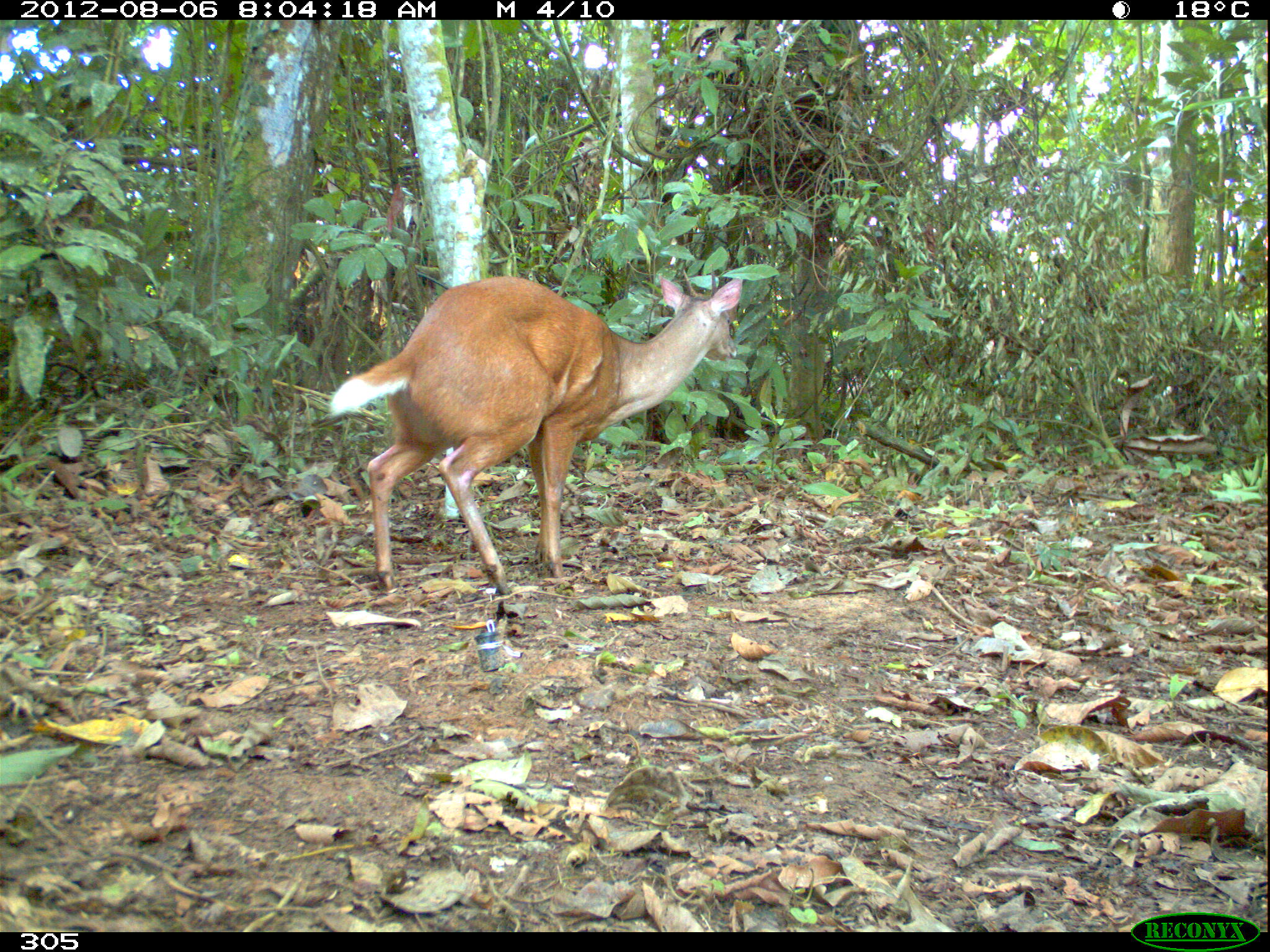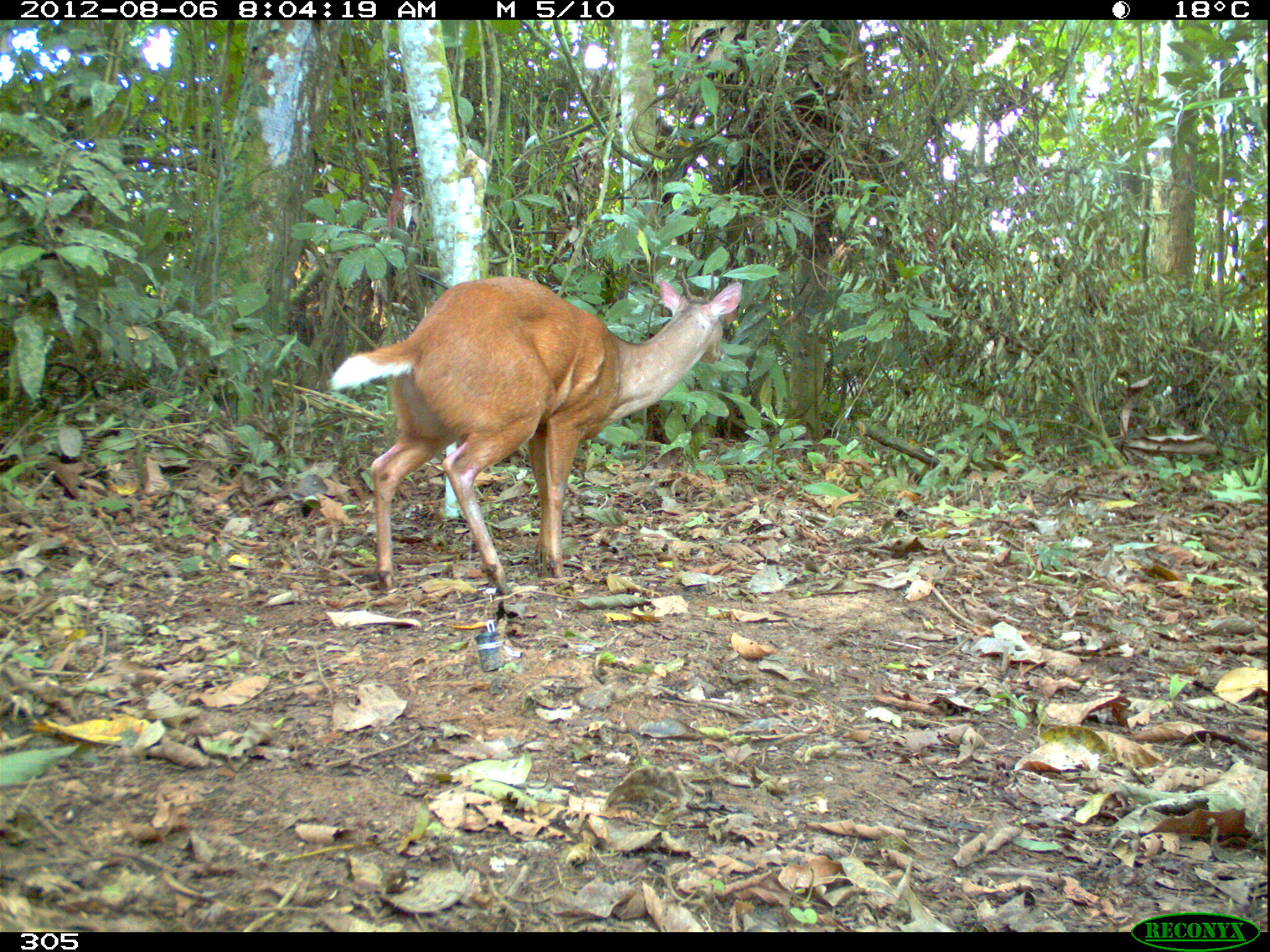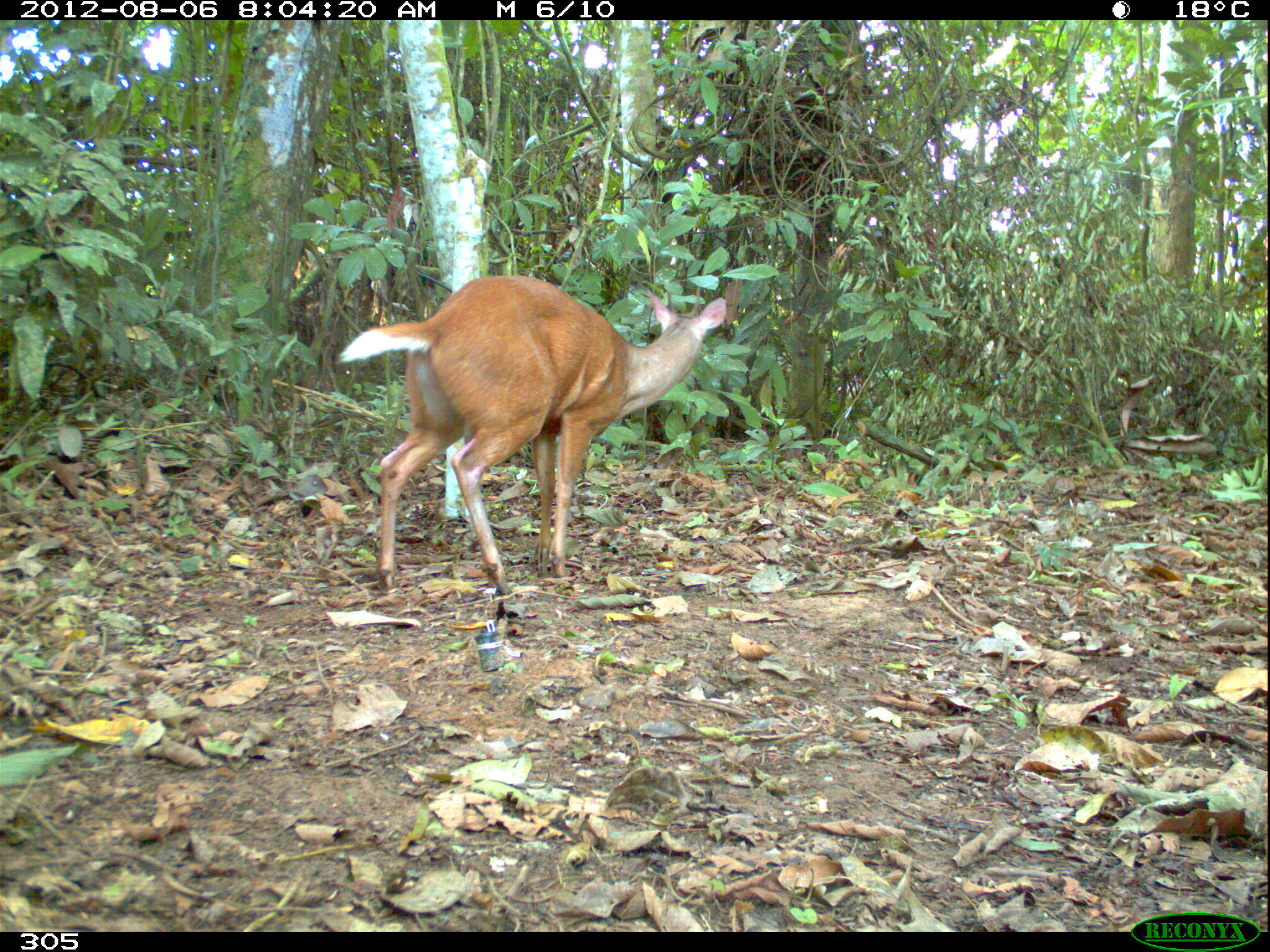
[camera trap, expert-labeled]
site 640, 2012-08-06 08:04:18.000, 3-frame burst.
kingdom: Animalia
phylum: Chordata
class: Mammalia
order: Artiodactyla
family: Cervidae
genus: Mazama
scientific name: Mazama americana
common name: red brocket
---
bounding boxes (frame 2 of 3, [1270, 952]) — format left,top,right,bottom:
mazama americana: 327,273,742,597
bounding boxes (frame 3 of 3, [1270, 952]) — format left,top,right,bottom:
mazama americana: 336,273,727,594